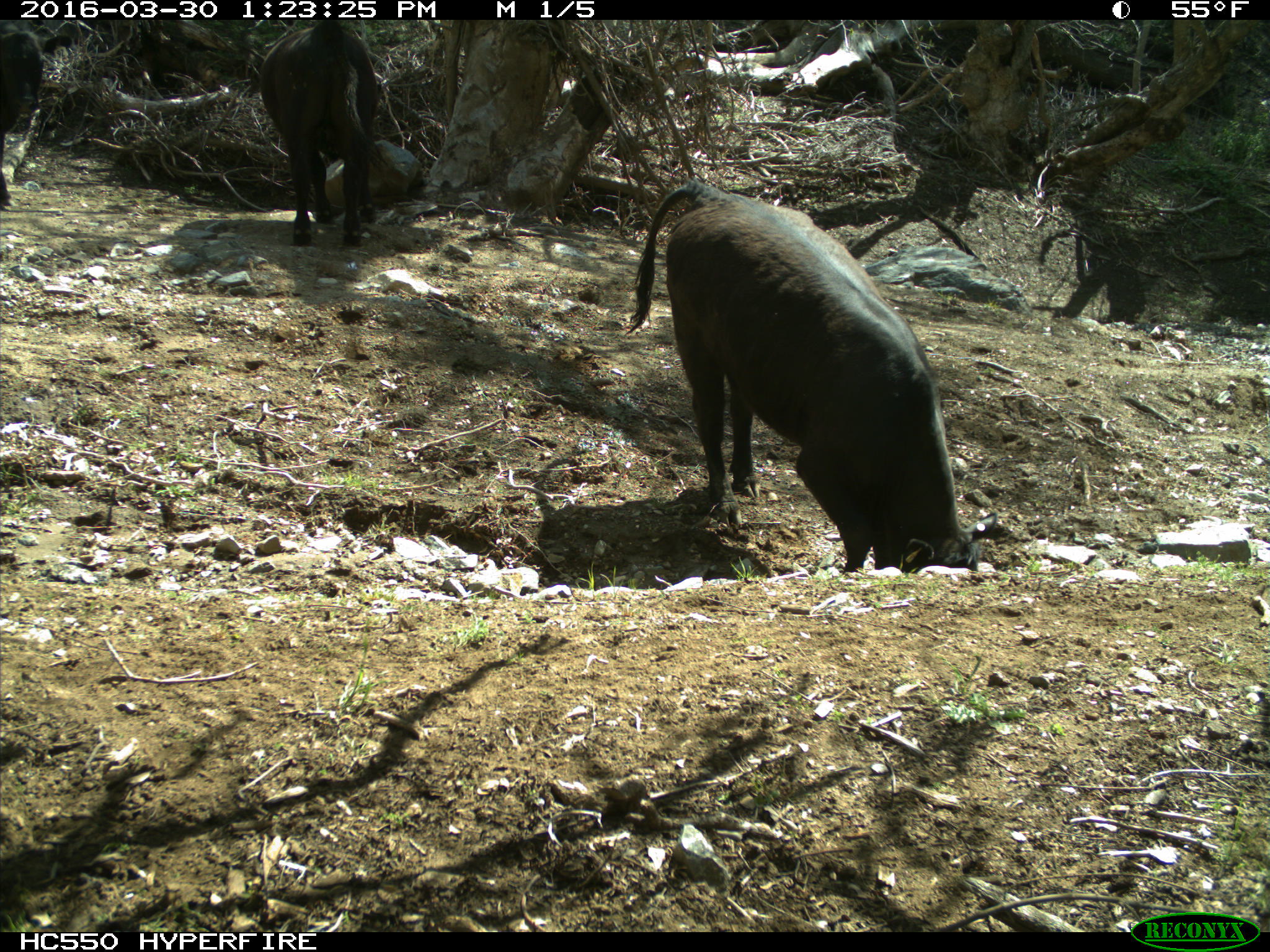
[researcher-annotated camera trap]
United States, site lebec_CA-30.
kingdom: Animalia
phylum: Chordata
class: Mammalia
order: Artiodactyla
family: Bovidae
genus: Bos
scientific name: Bos taurus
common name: domestic cow